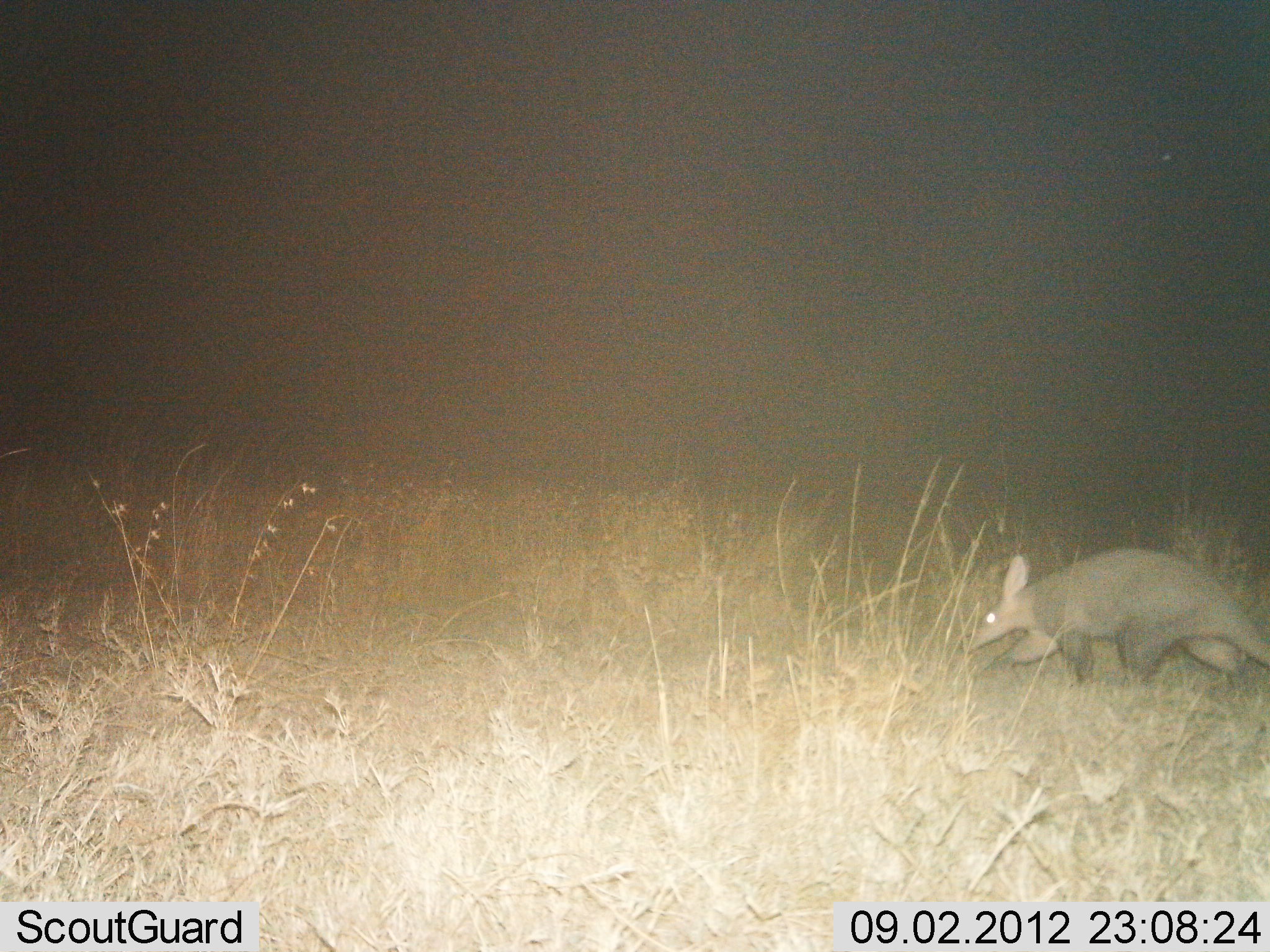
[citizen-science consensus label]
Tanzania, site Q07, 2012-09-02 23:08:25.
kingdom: Animalia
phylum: Chordata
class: Mammalia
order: Tubulidentata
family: Orycteropodidae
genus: Orycteropus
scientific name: Orycteropus afer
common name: aardvark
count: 1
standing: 20%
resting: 0%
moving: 80%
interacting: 0%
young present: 0%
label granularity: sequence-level